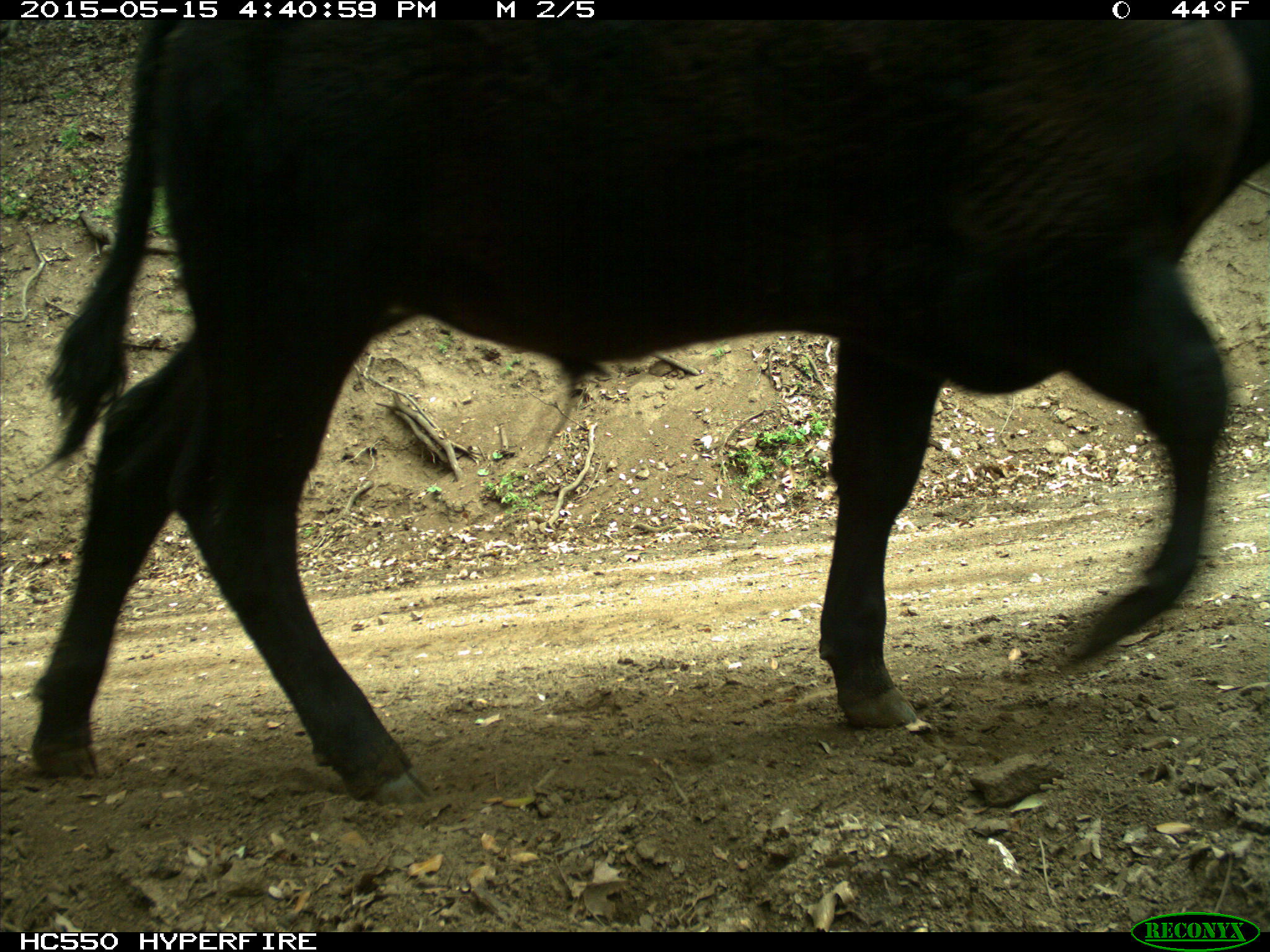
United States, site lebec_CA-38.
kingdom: Animalia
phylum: Chordata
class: Mammalia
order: Artiodactyla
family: Bovidae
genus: Bos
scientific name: Bos taurus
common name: domestic cow